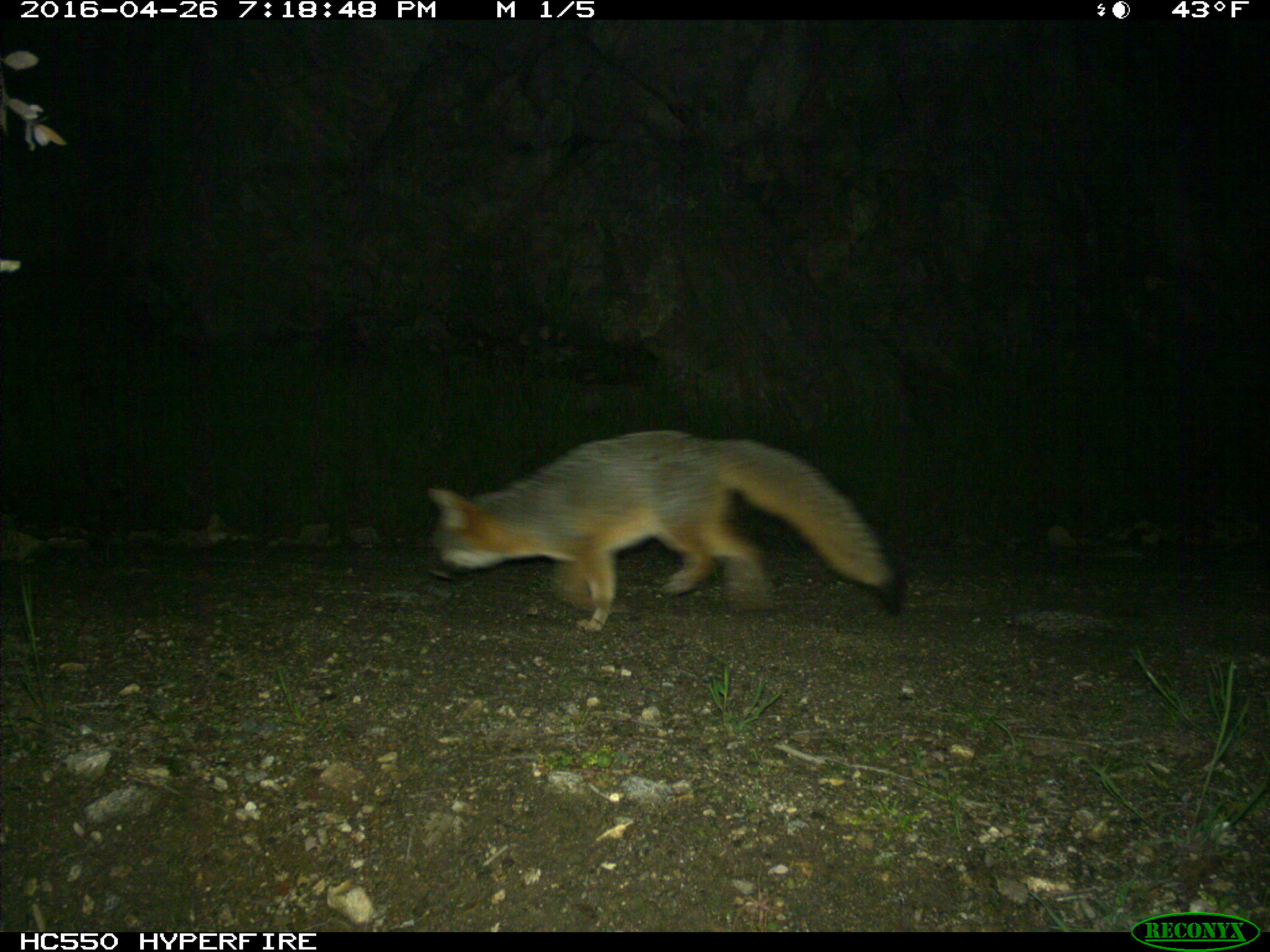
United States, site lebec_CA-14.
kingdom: Animalia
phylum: Chordata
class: Mammalia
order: Carnivora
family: Canidae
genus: Urocyon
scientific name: Urocyon cinereoargenteus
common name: gray fox